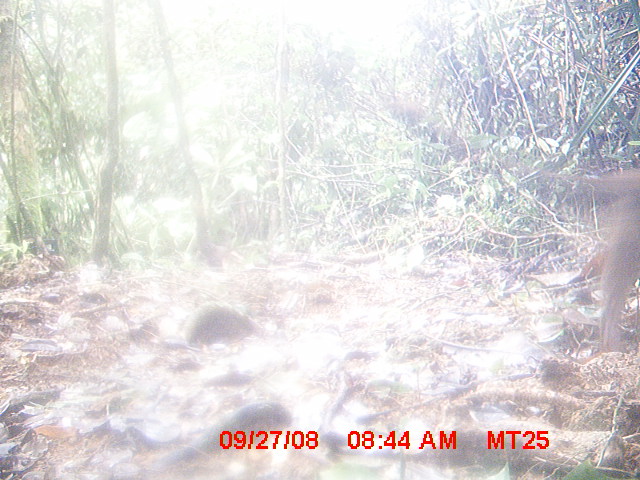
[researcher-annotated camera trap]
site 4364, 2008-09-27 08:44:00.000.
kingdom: Animalia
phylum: Chordata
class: Mammalia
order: Carnivora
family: Eupleridae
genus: Cryptoprocta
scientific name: Cryptoprocta ferox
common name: fossa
Cryptoprocta ferox (fossa), count 1.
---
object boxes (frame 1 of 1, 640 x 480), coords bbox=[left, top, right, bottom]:
cryptoprocta ferox: bbox=[531, 164, 639, 352]